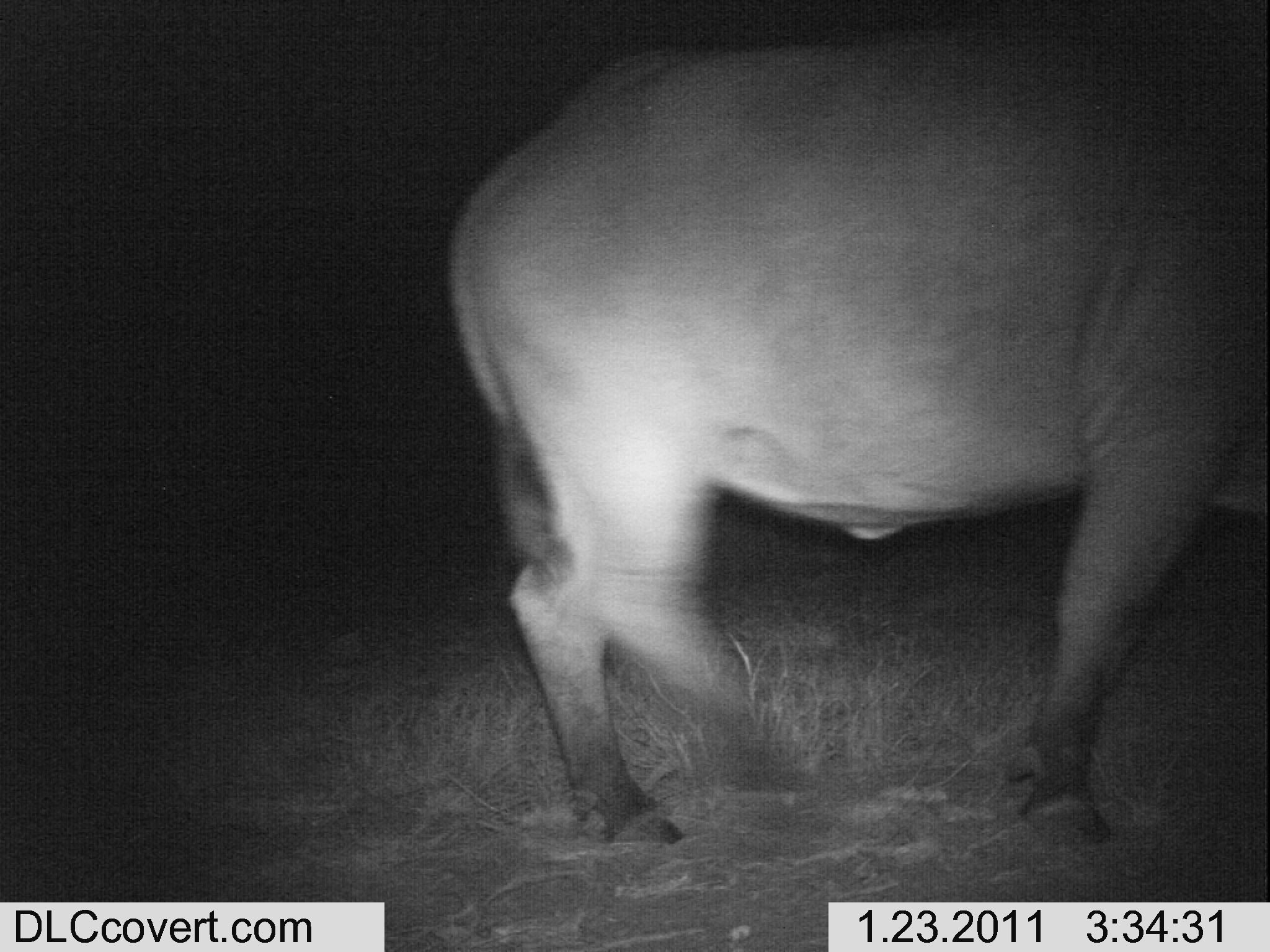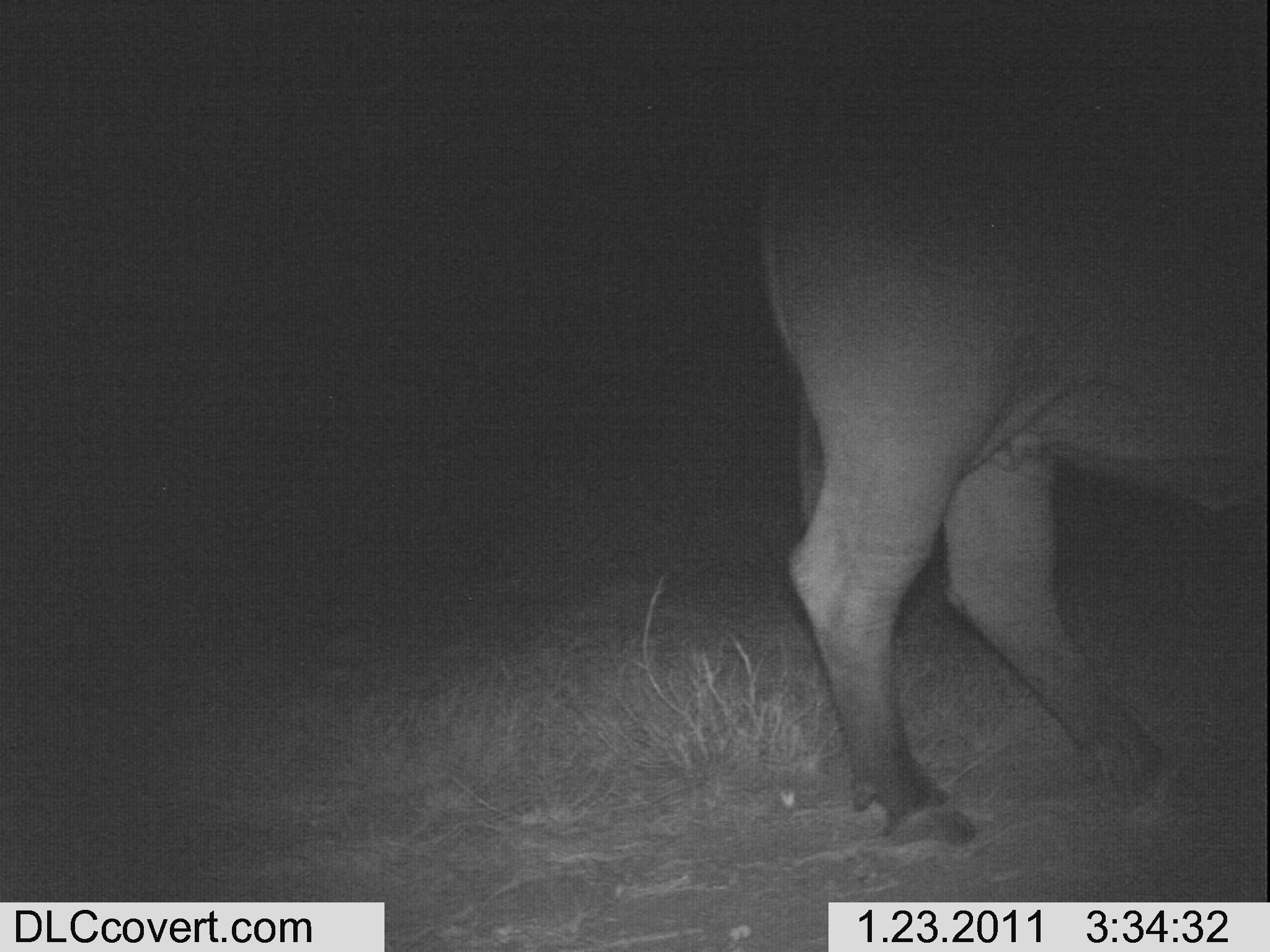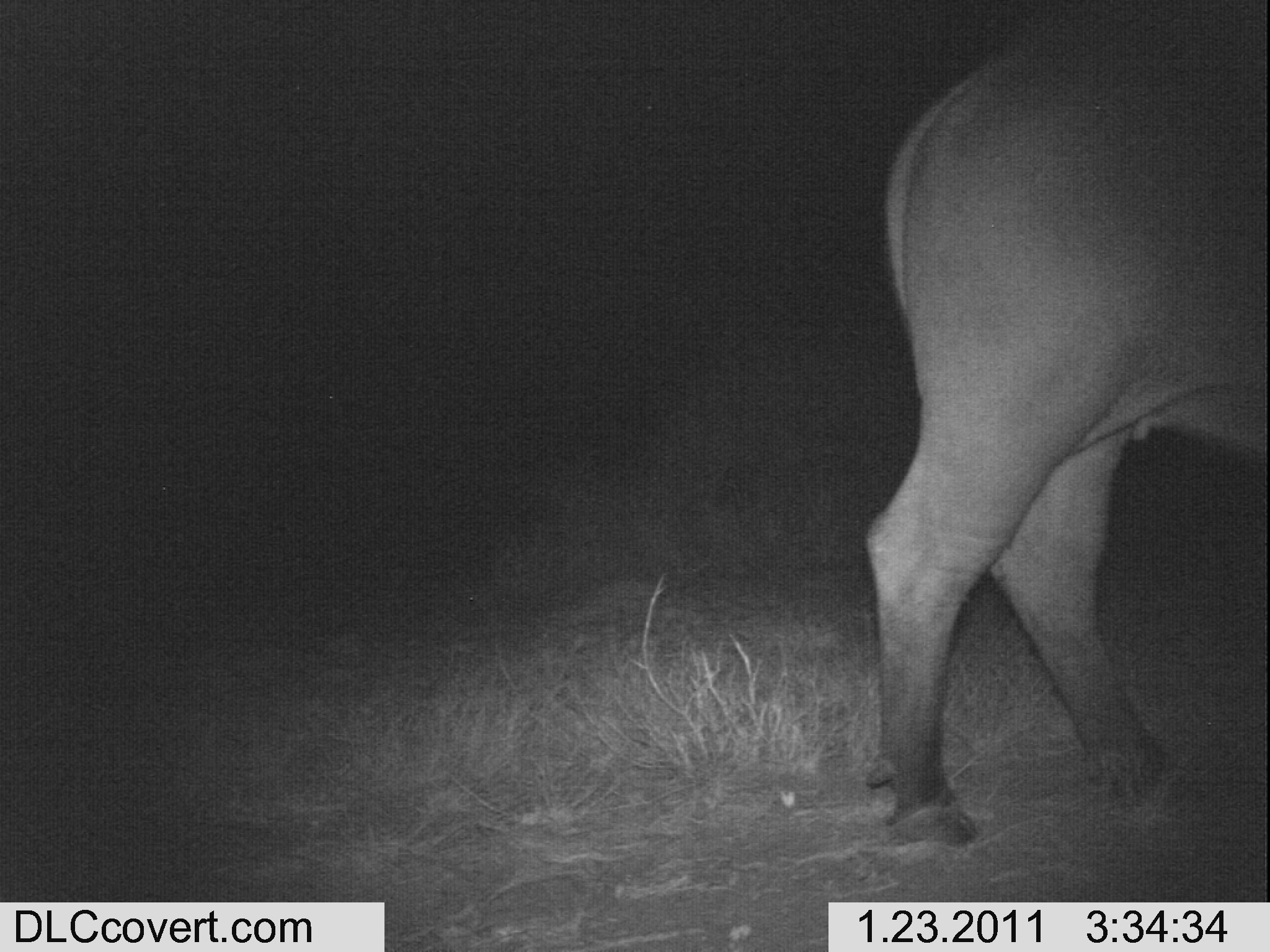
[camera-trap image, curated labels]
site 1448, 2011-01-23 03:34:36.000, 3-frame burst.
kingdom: Animalia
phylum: Chordata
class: Mammalia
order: Artiodactyla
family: Bovidae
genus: Syncerus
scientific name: Syncerus caffer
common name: african buffalo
Syncerus caffer (african buffalo), count 1.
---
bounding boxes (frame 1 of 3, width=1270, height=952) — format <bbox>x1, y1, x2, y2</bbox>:
syncerus caffer: <bbox>448, 28, 1269, 848</bbox>